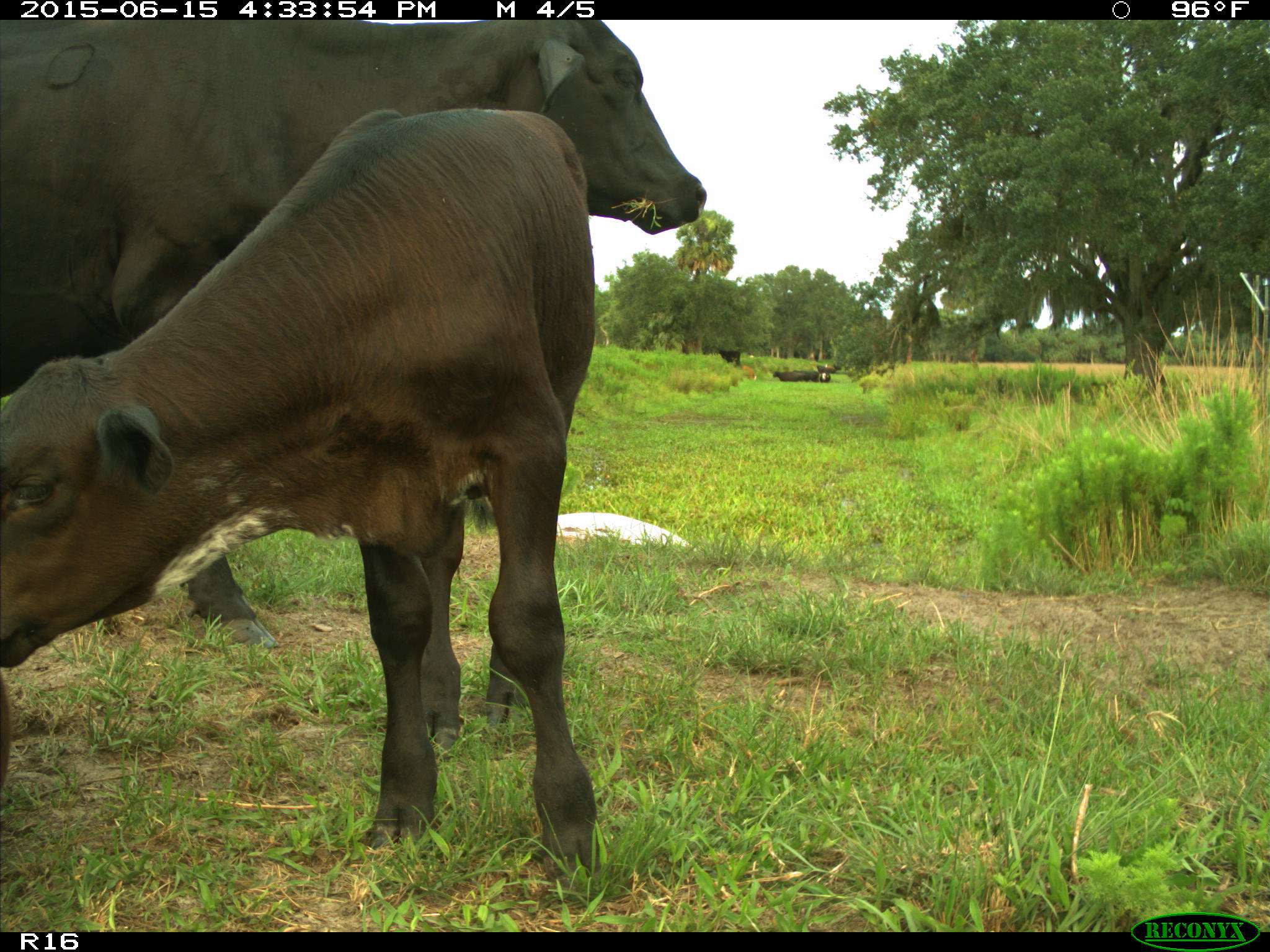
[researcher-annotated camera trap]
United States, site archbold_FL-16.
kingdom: Animalia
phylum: Chordata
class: Mammalia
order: Artiodactyla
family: Bovidae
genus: Bos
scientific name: Bos taurus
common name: domestic cow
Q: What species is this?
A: Bos taurus (domestic cow).